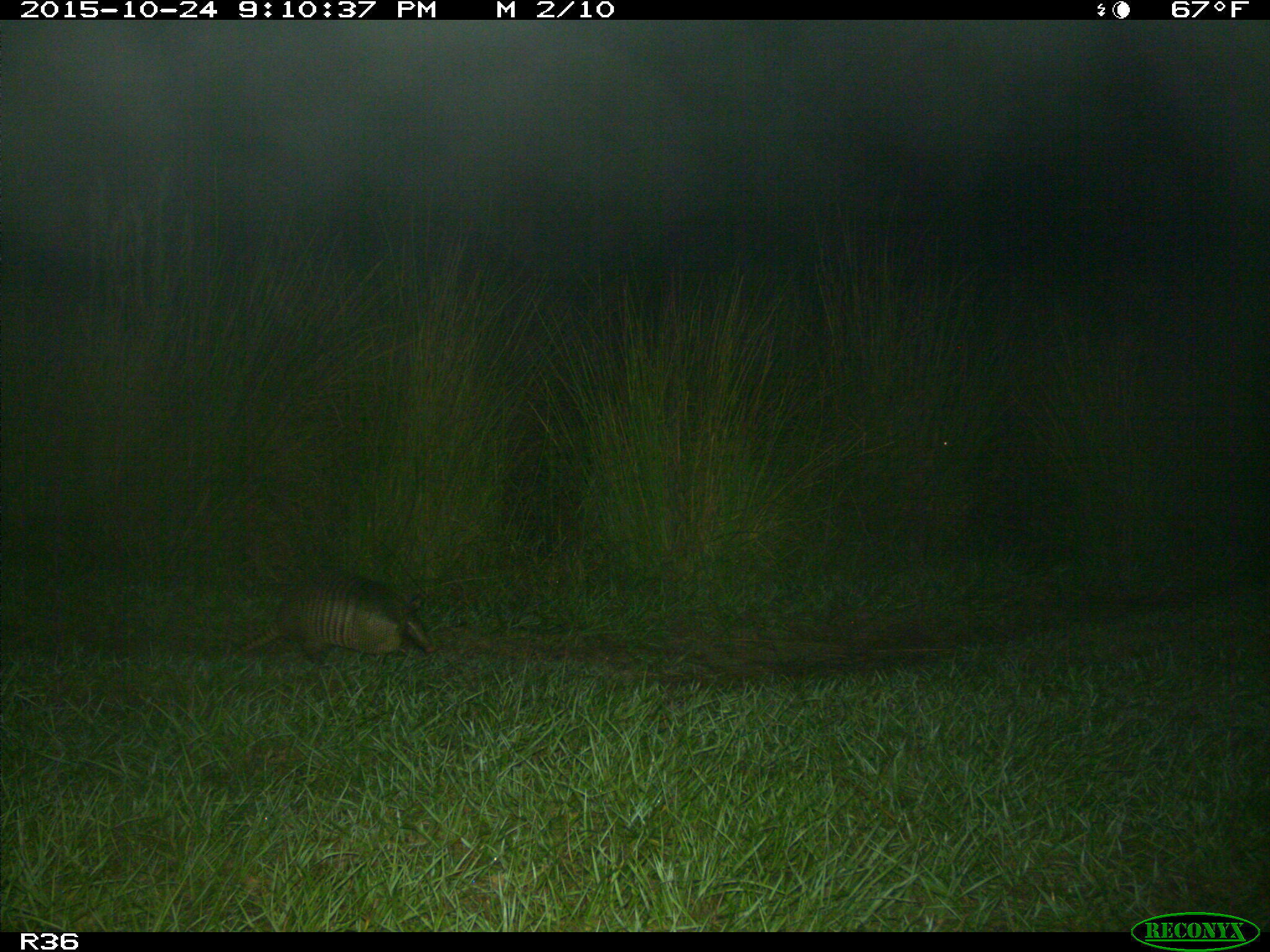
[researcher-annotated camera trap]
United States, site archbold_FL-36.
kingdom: Animalia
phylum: Chordata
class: Mammalia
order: Cingulata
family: Dasypodidae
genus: Dasypus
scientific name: Dasypus novemcinctus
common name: nine-banded armadillo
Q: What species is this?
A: Dasypus novemcinctus (nine-banded armadillo).